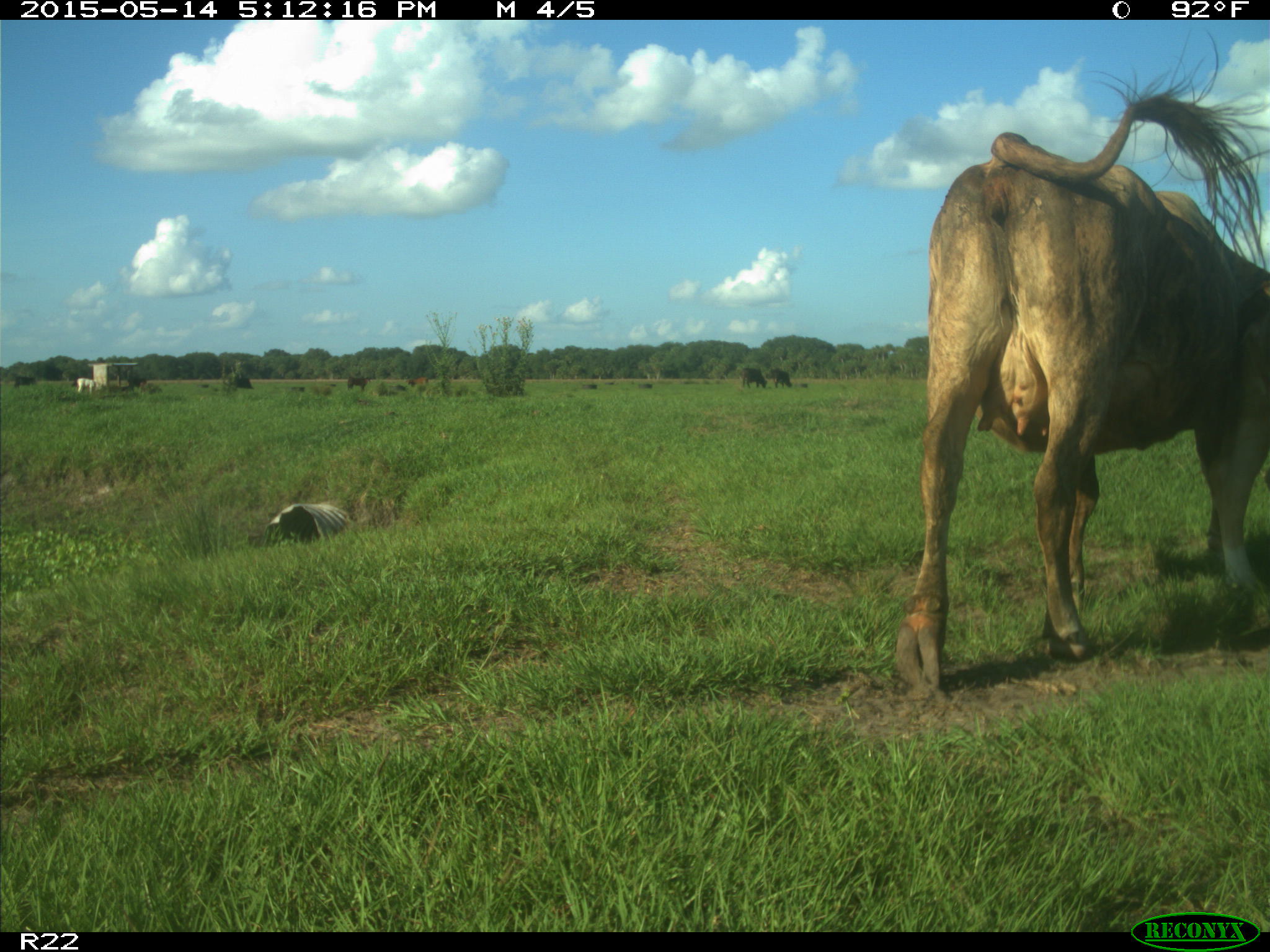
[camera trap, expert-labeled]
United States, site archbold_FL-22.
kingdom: Animalia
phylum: Chordata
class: Mammalia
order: Artiodactyla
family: Bovidae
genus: Bos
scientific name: Bos taurus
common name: domestic cow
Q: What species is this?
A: Bos taurus (domestic cow).